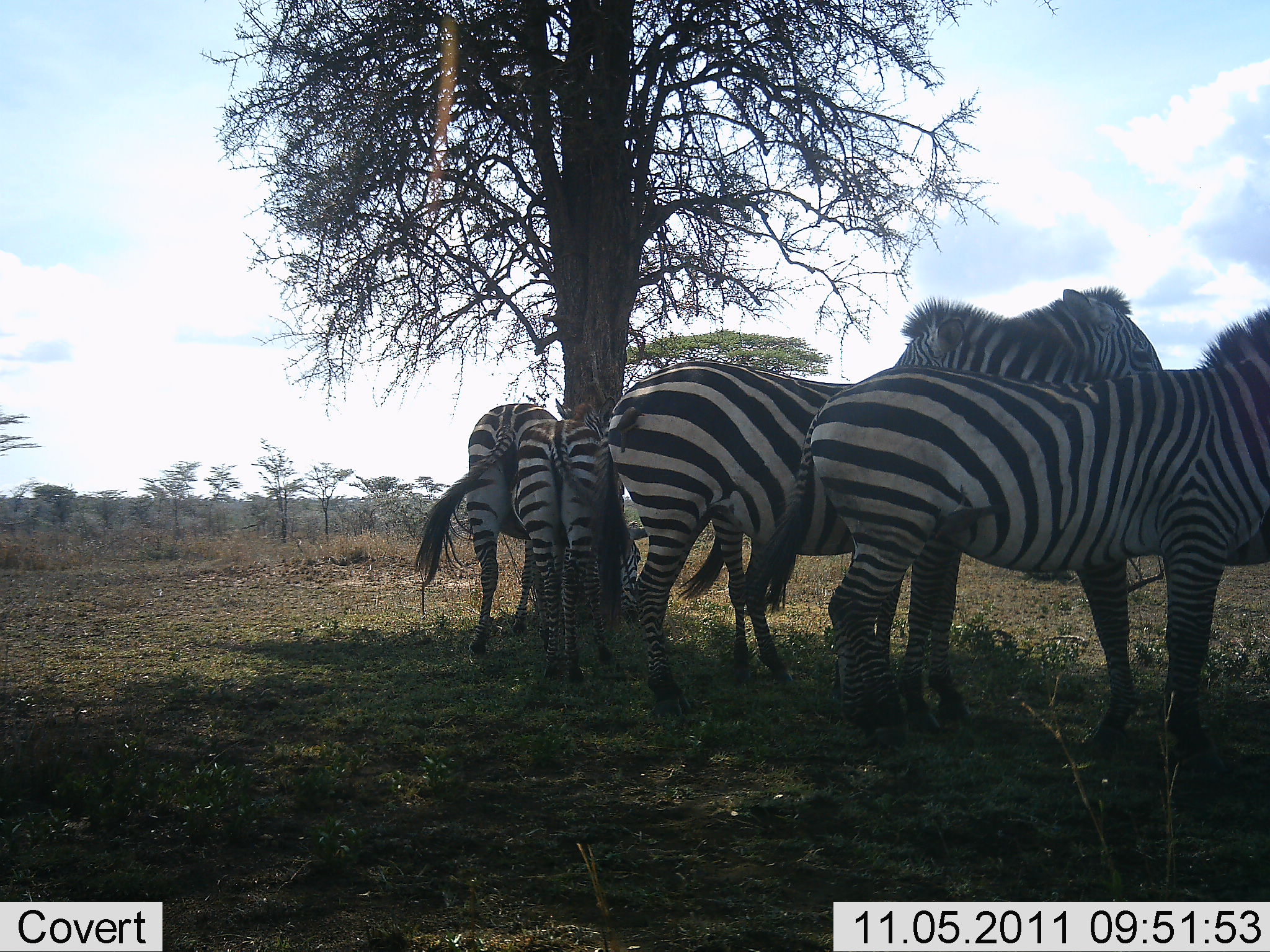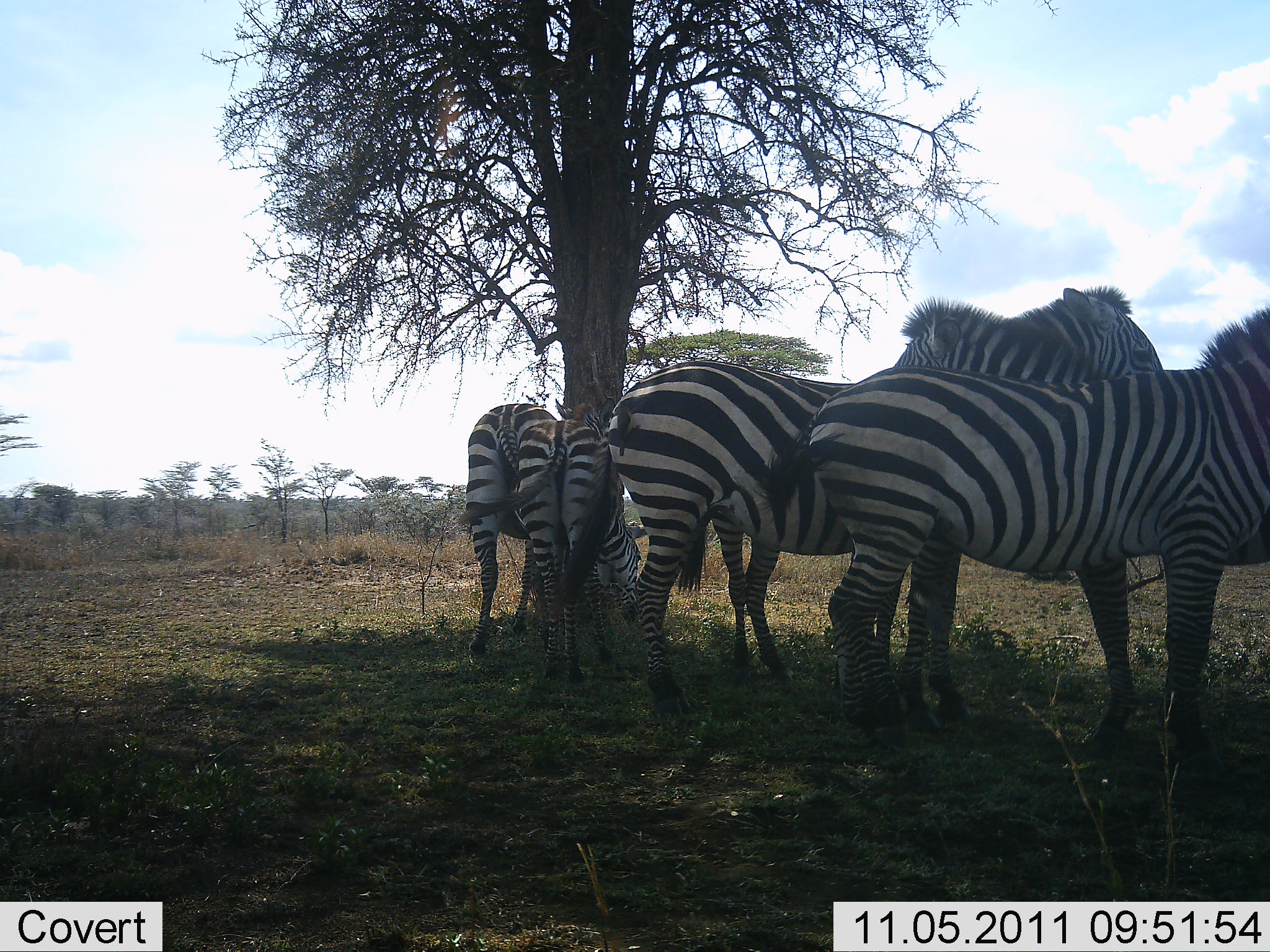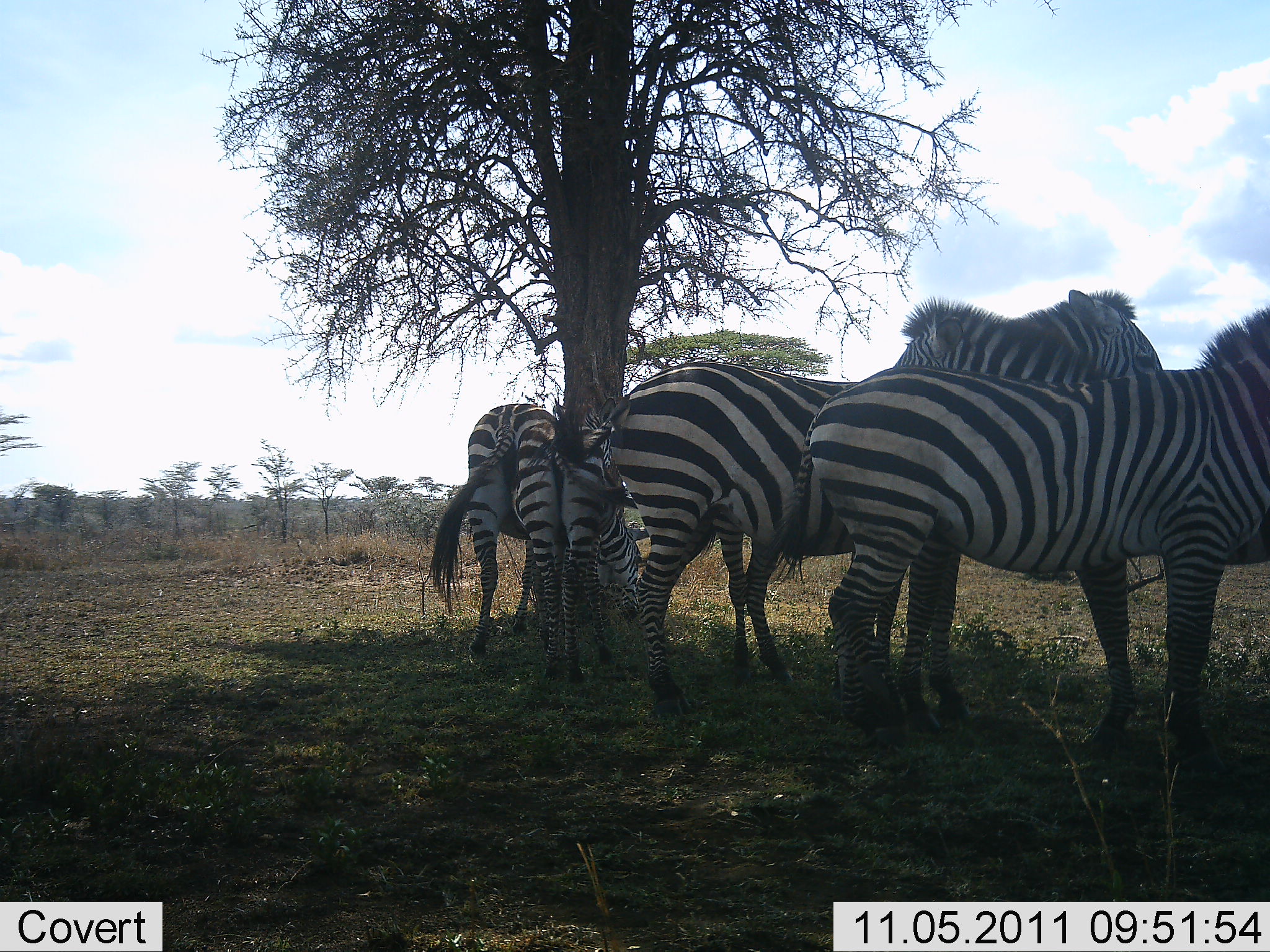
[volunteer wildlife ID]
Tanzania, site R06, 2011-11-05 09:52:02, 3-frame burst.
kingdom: Animalia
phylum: Chordata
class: Mammalia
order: Perissodactyla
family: Equidae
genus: Equus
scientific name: Equus quagga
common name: plains zebra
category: zebra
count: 5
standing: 91%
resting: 18%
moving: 0%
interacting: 0%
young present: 0%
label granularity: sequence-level